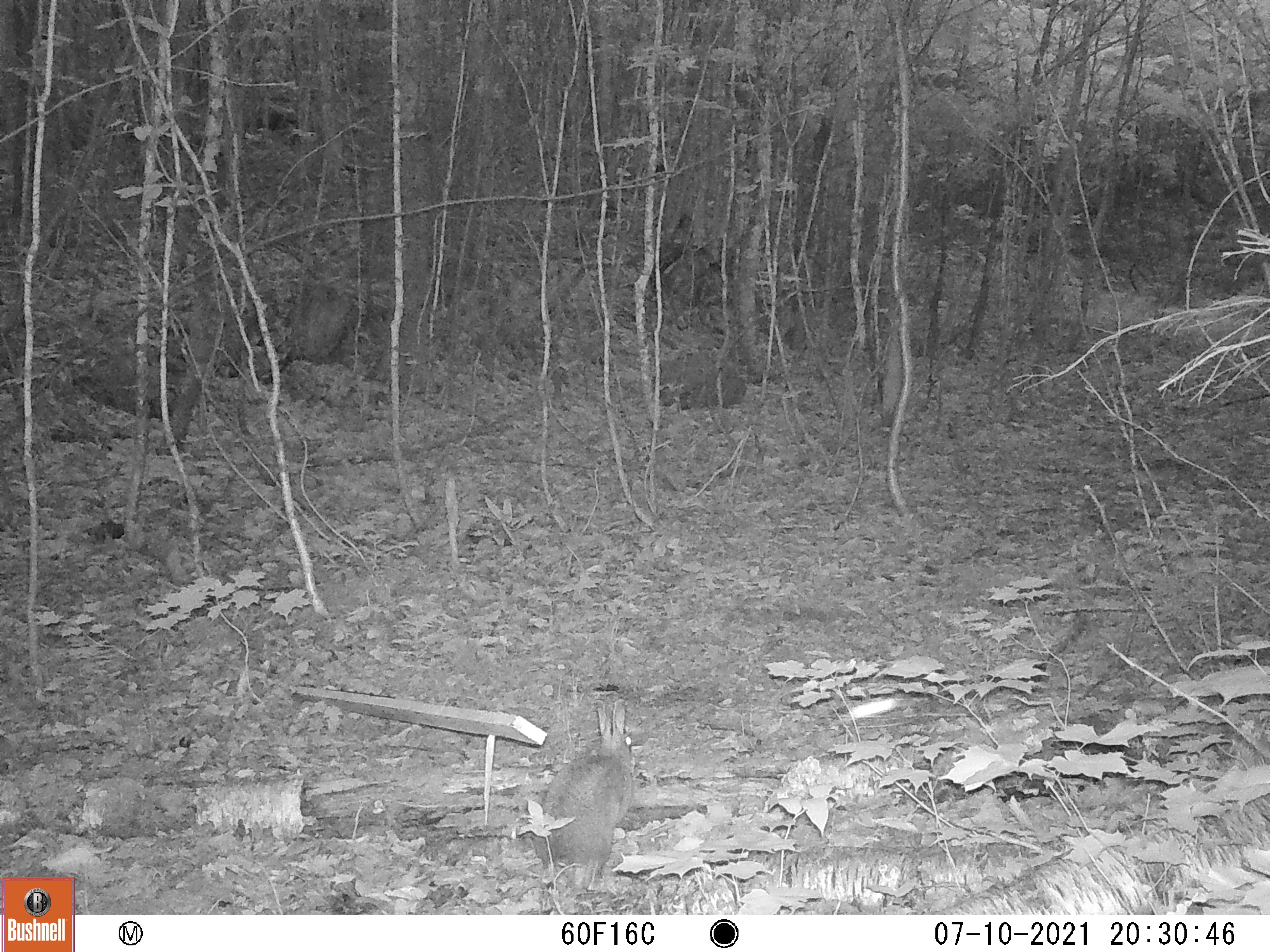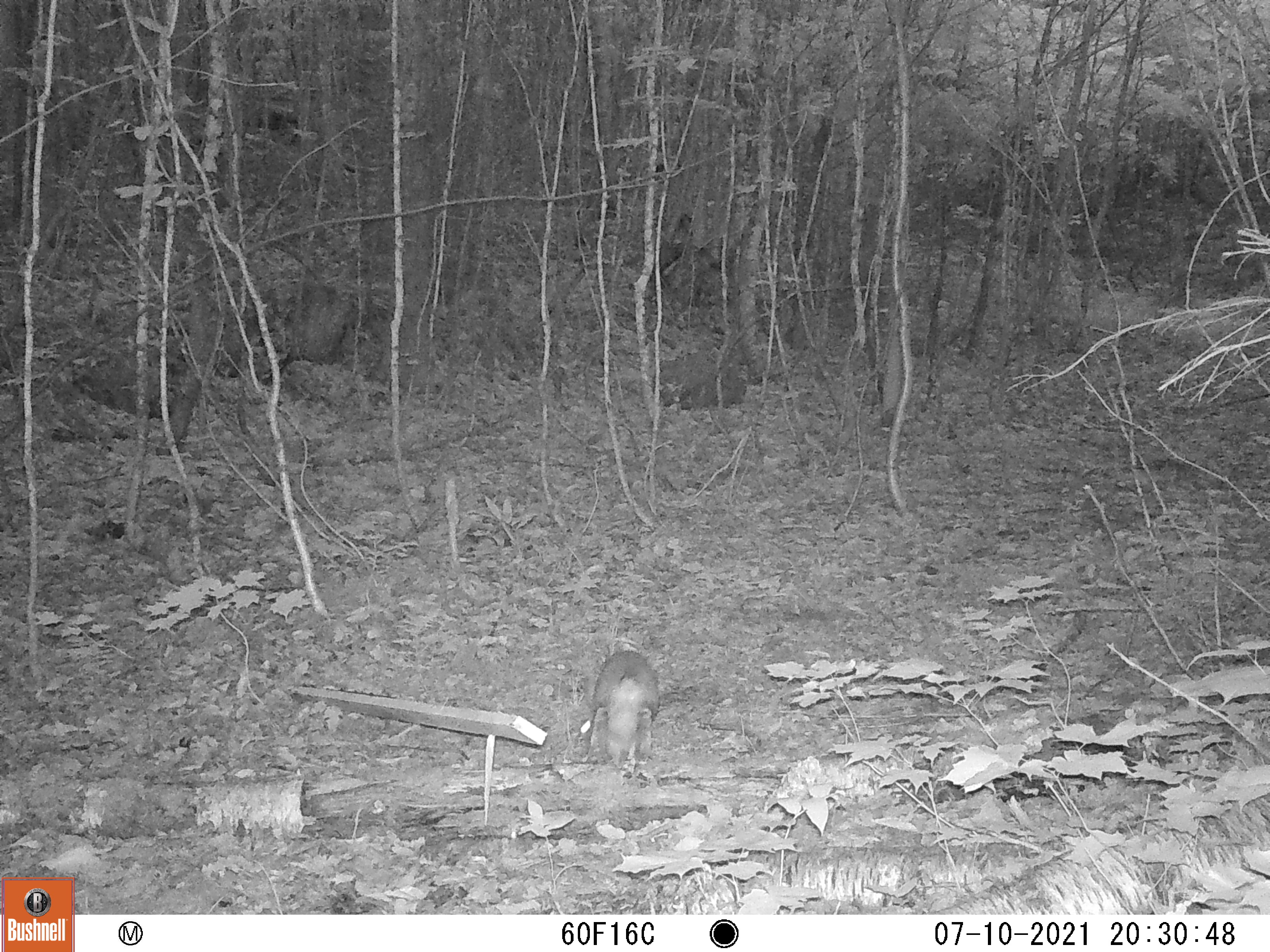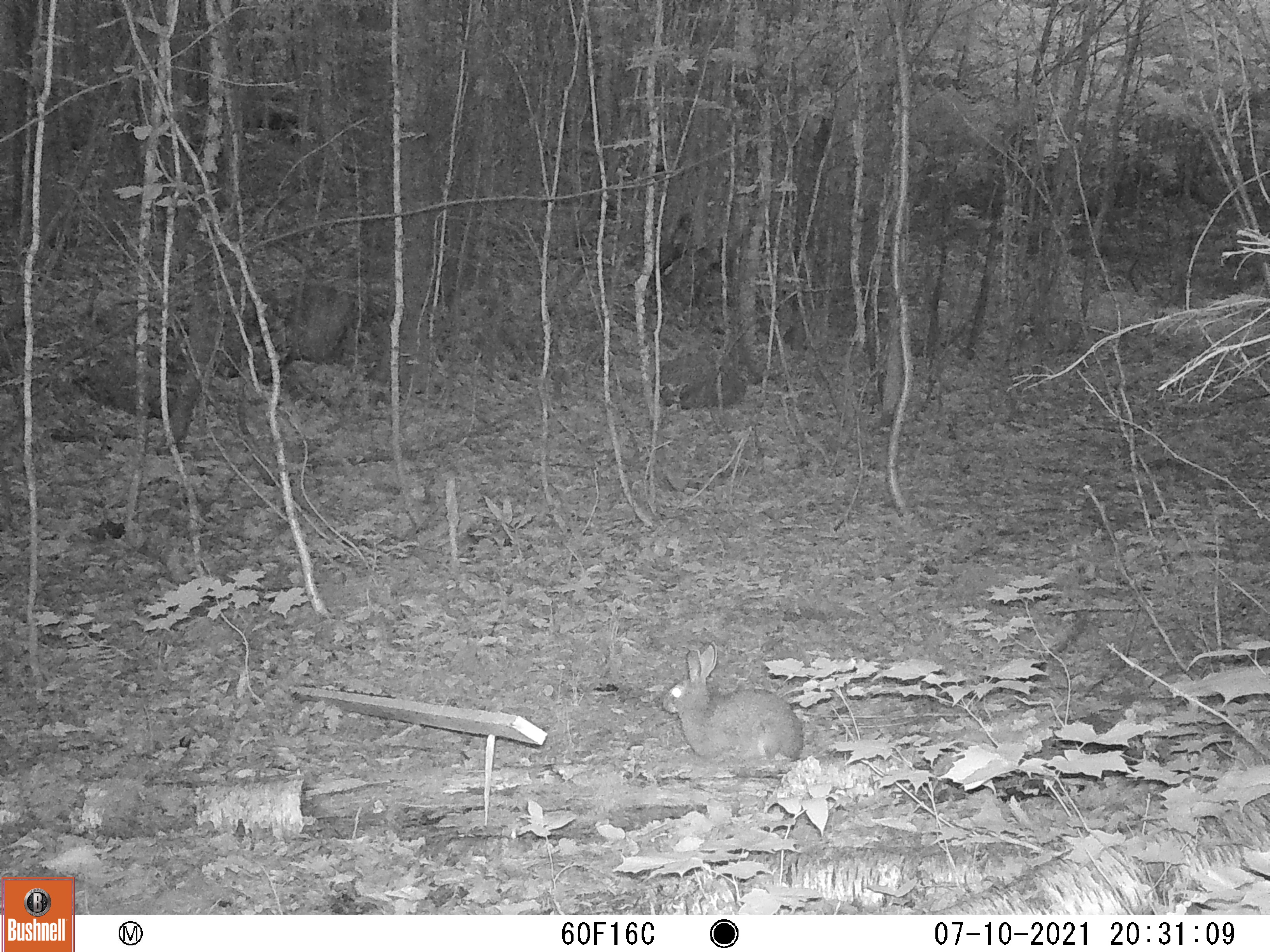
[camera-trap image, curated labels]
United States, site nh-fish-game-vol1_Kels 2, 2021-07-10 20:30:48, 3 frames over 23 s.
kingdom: Animalia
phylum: Chordata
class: Mammalia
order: Lagomorpha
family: Leporidae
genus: Sylvilagus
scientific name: Sylvilagus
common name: cottontail rabbit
Cottontail rabbit (Sylvilagus).